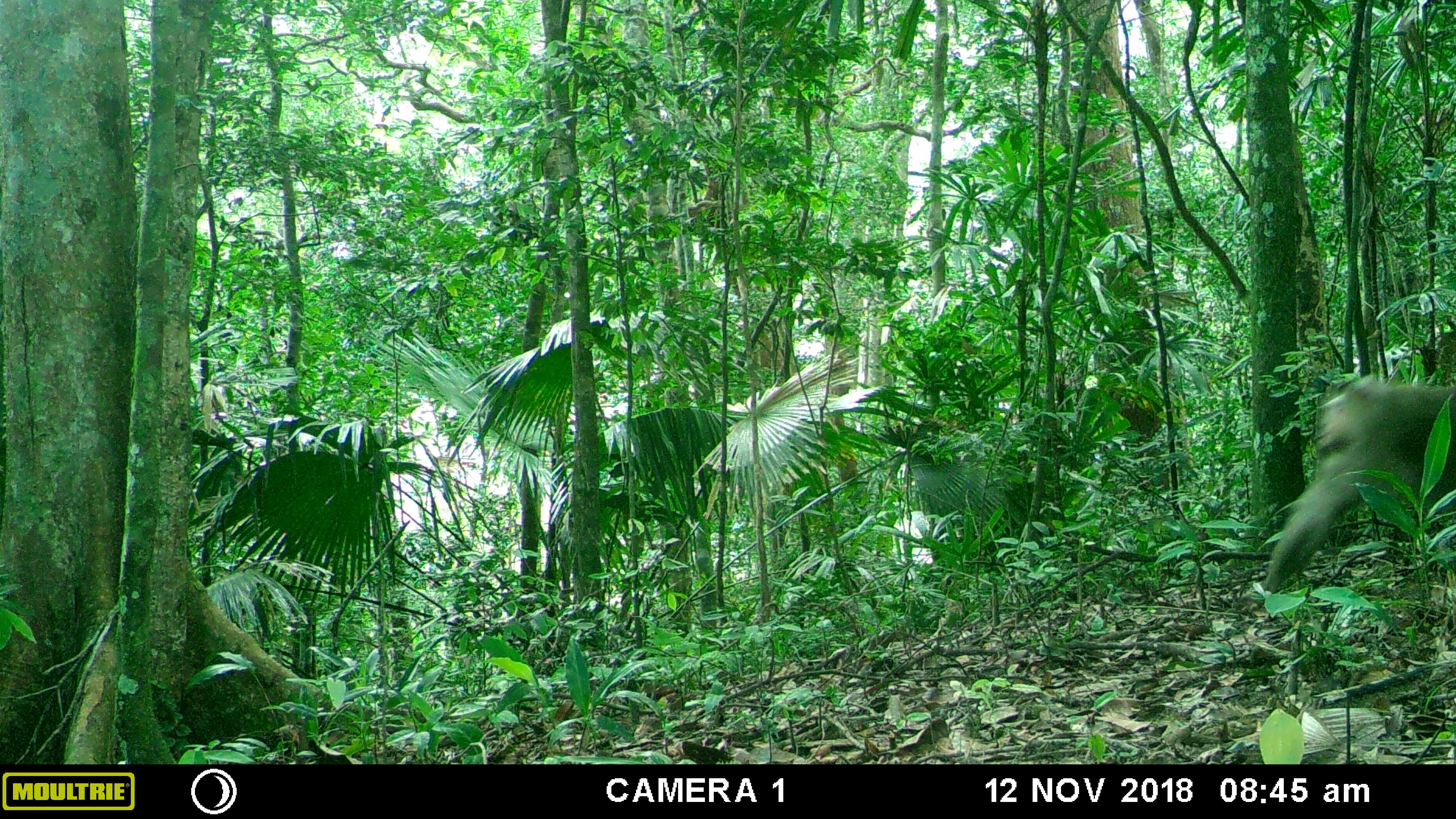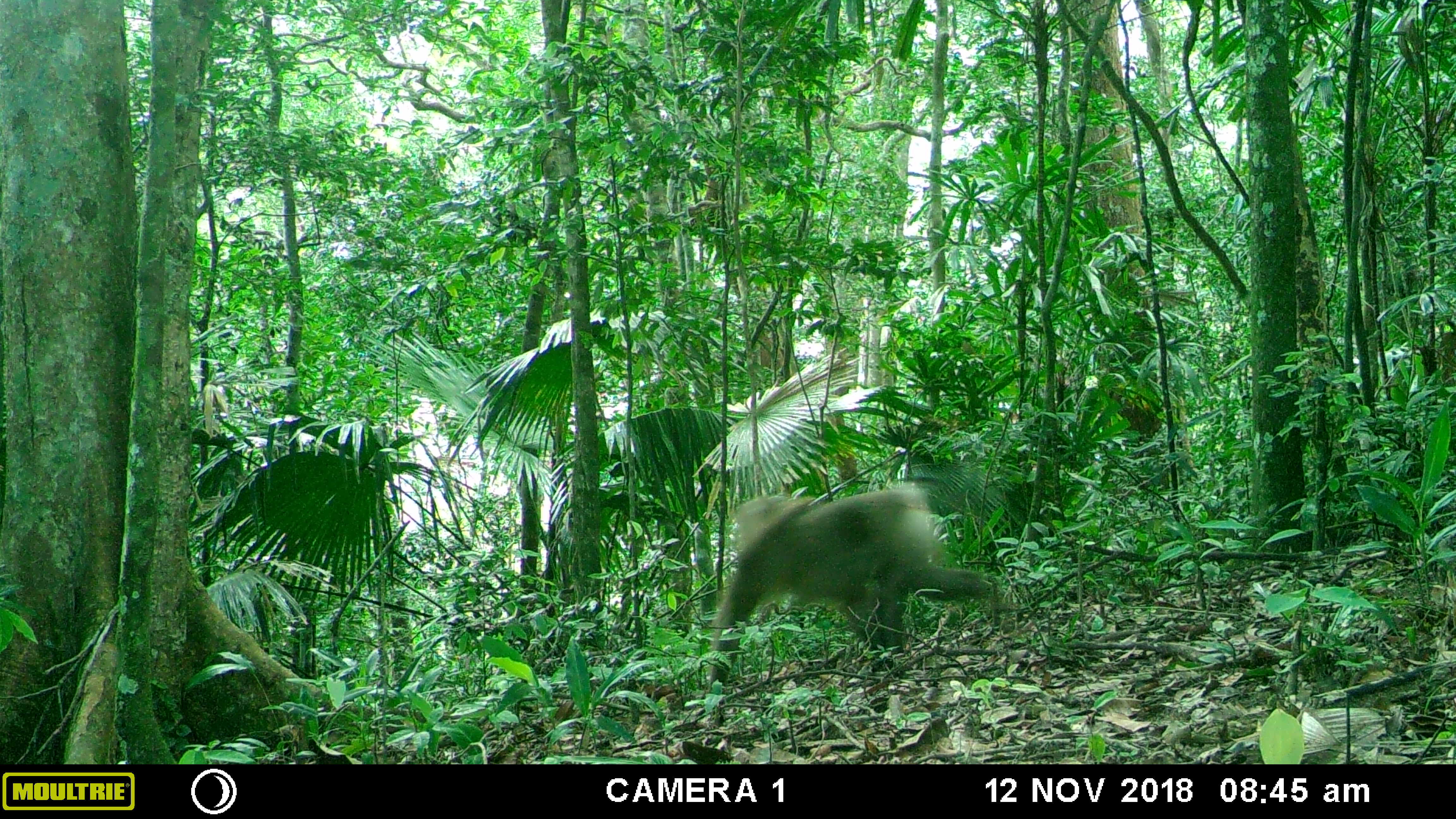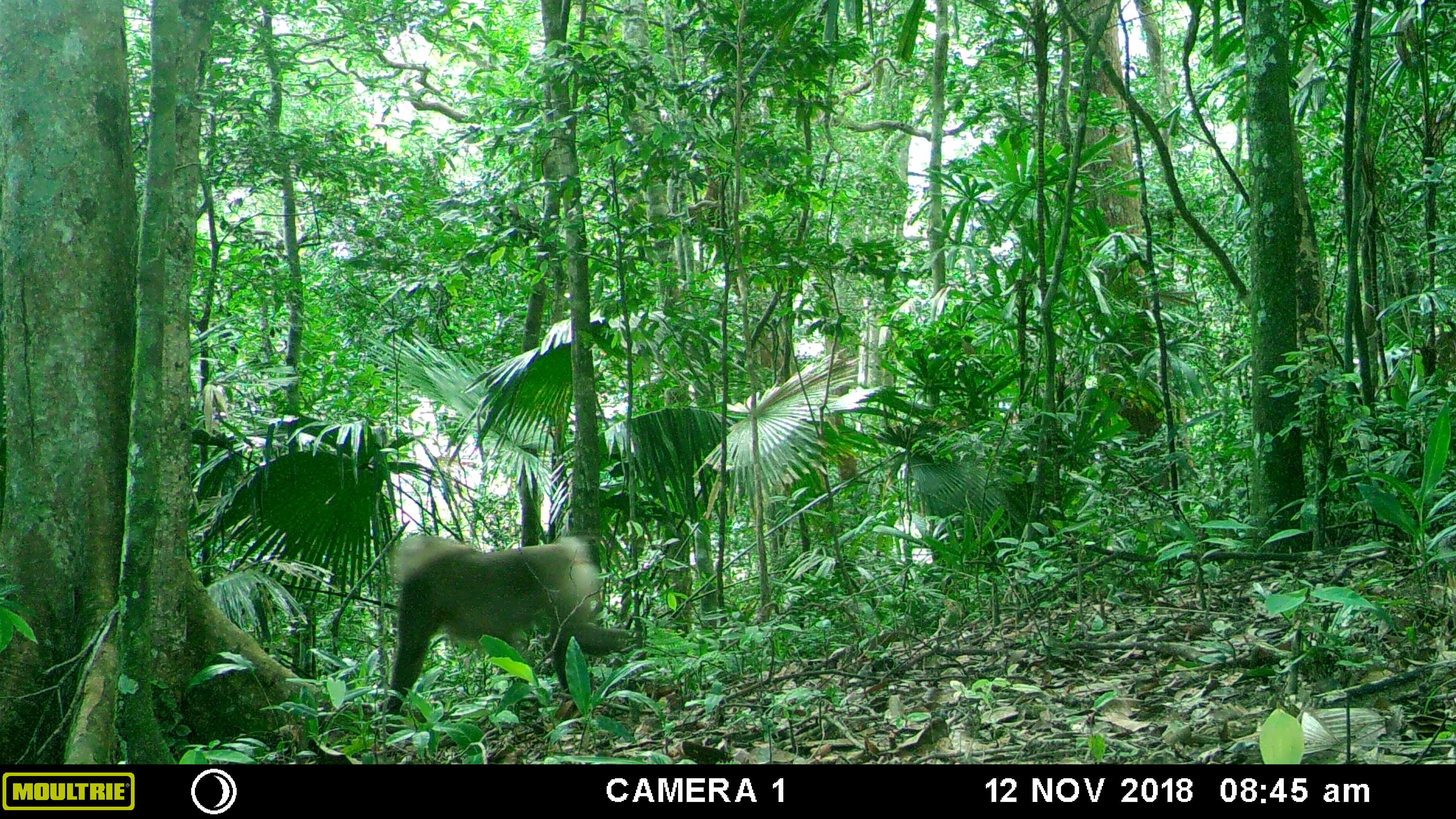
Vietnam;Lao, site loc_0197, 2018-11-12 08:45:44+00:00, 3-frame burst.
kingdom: Animalia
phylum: Chordata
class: Mammalia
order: Primates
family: Cercopithecidae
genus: Macaca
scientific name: Macaca nemestrina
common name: pig-tailed macaque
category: pig tailed macaque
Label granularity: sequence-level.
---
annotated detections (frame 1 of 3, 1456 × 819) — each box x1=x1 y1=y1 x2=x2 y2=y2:
pig tailed macaque: x1=1264 y1=376 x2=1456 y2=591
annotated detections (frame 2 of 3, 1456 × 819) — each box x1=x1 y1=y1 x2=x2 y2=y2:
pig tailed macaque: x1=708 y1=484 x2=999 y2=706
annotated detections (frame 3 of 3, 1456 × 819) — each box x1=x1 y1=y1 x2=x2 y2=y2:
pig tailed macaque: x1=386 y1=533 x2=635 y2=729